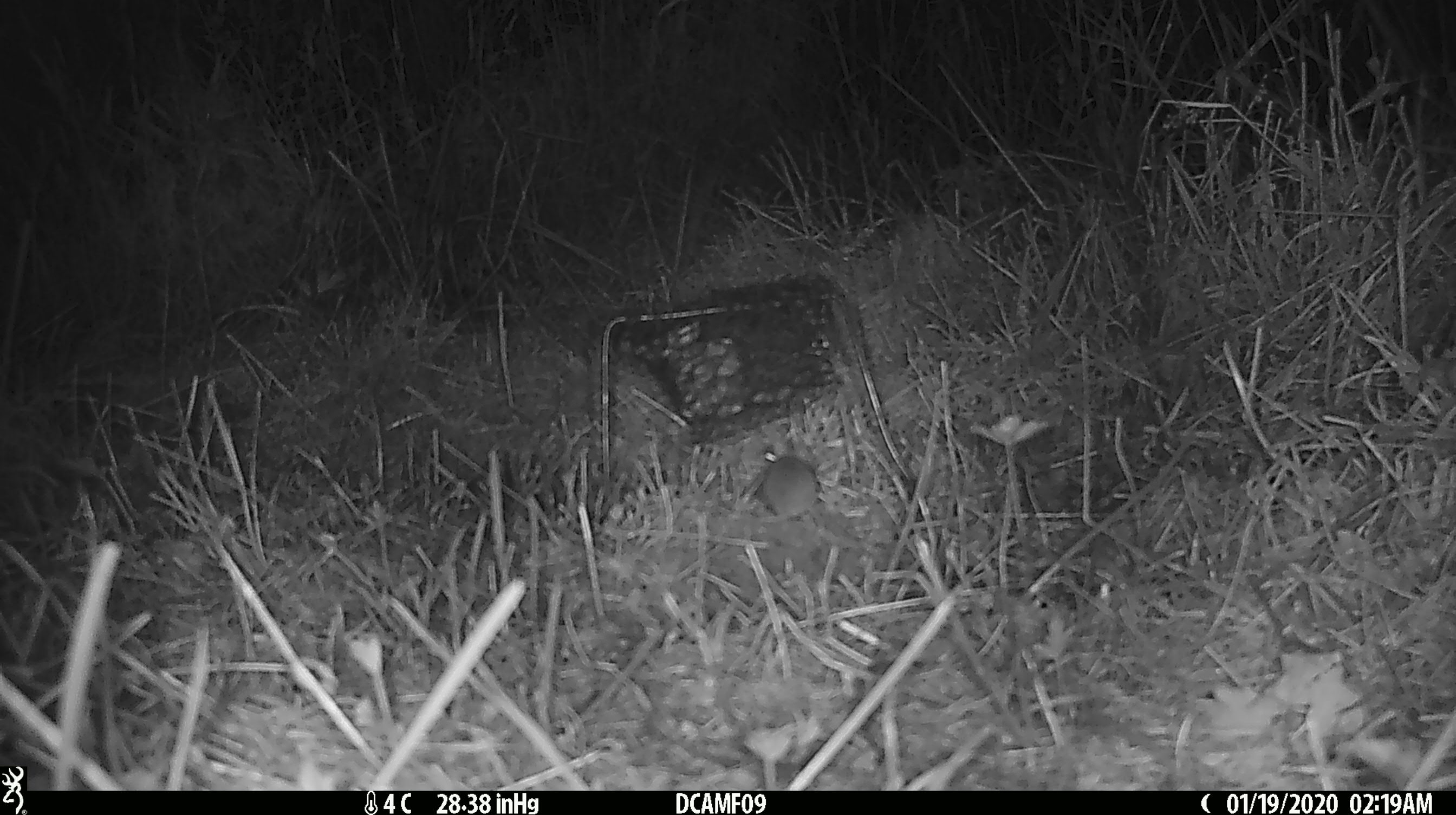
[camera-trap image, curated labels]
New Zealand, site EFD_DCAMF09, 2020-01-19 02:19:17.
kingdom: Animalia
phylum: Chordata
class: Mammalia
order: Rodentia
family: Muridae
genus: Mus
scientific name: Mus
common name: mouse